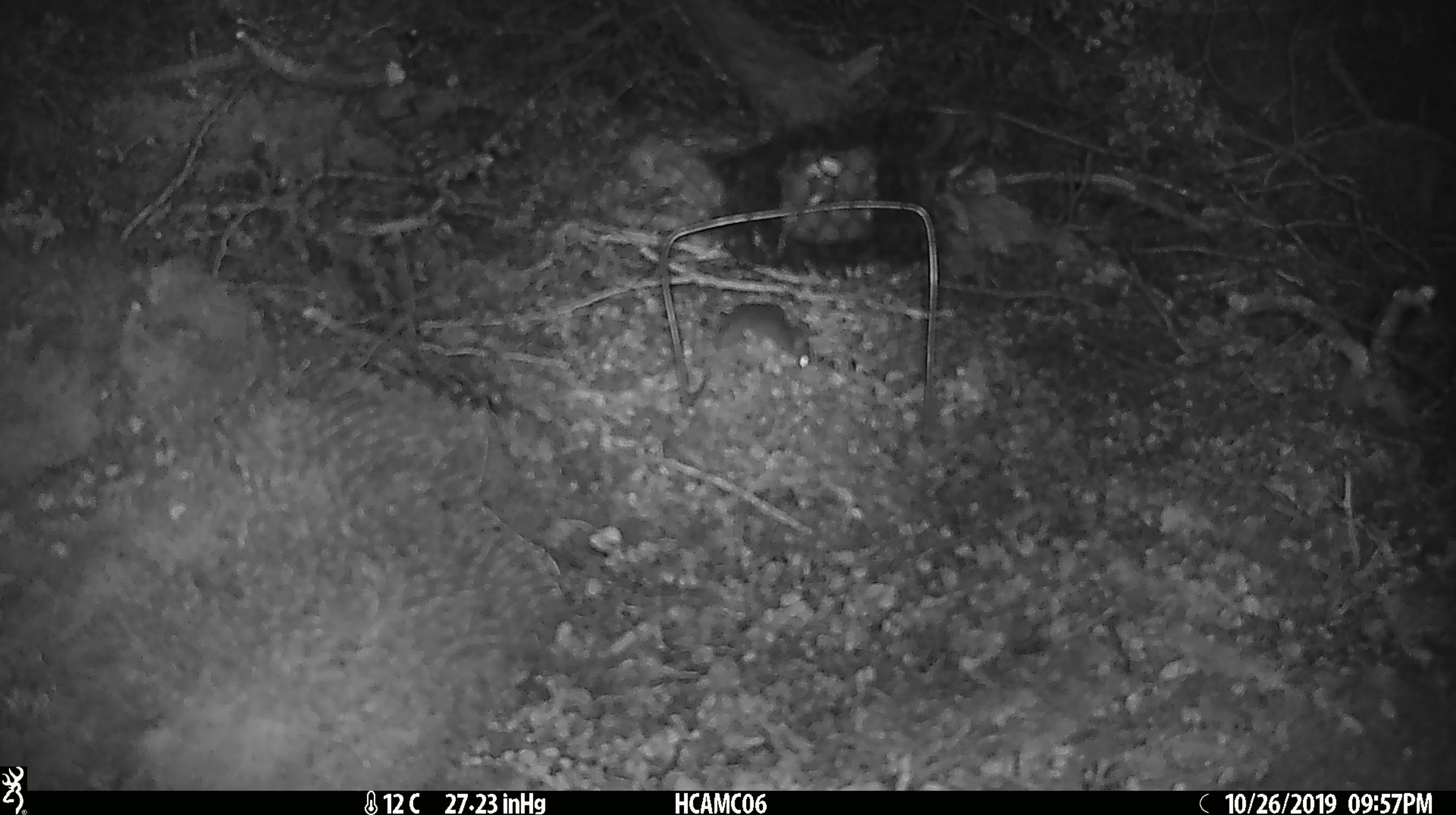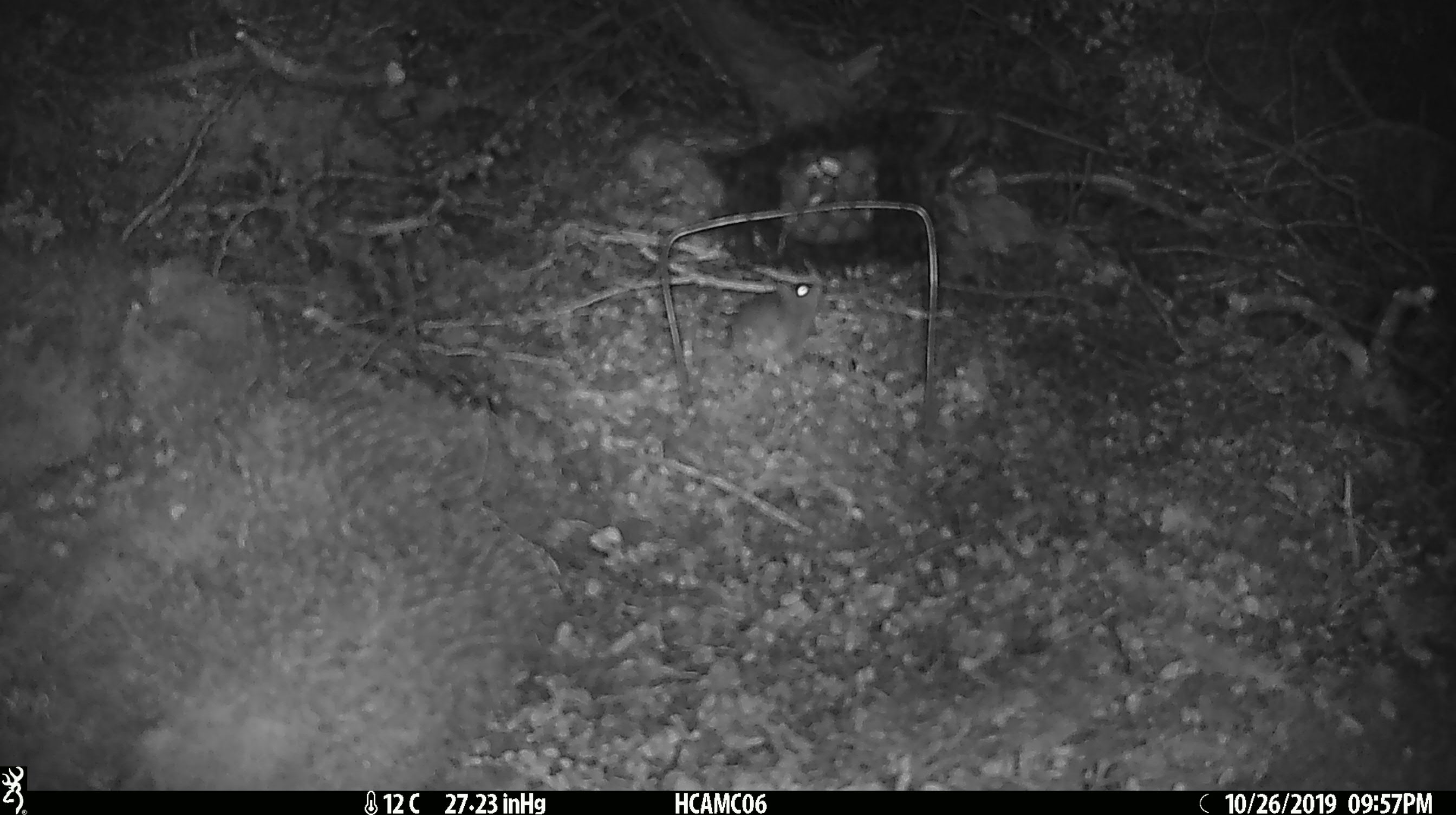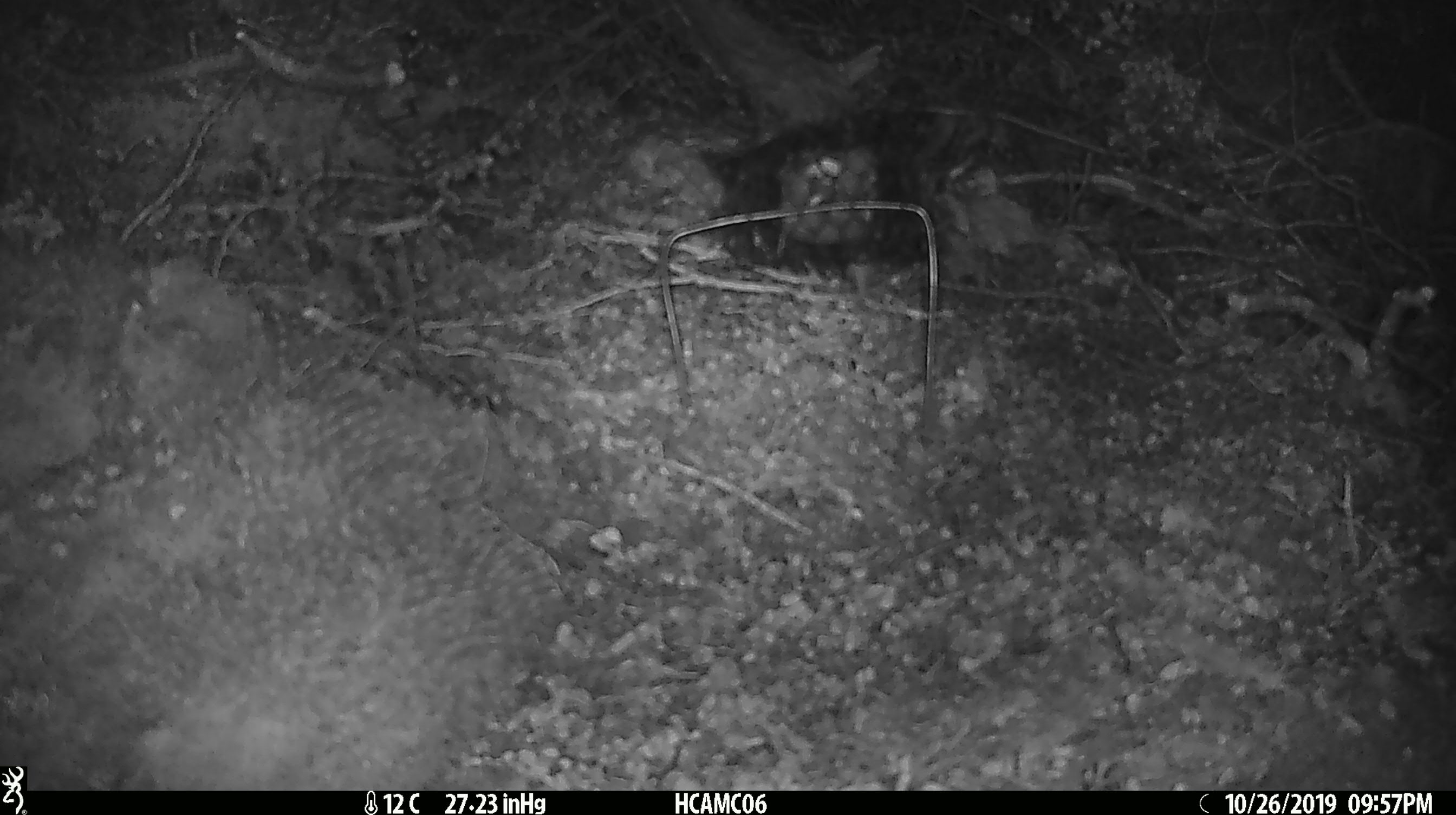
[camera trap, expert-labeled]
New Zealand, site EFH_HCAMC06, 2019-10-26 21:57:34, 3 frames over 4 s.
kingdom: Animalia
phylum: Chordata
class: Mammalia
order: Rodentia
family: Muridae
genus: Mus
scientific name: Mus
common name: mouse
Mouse (Mus).